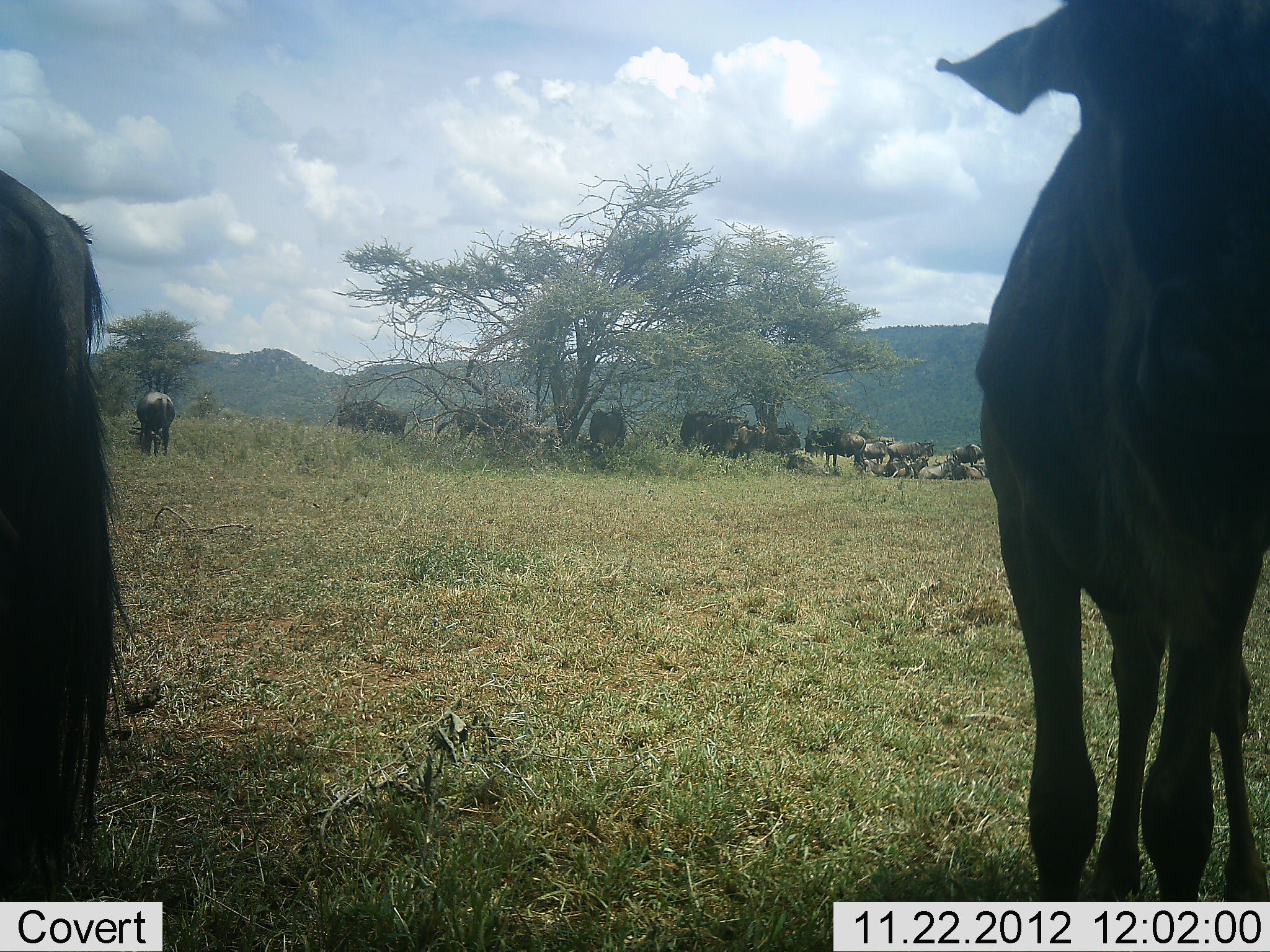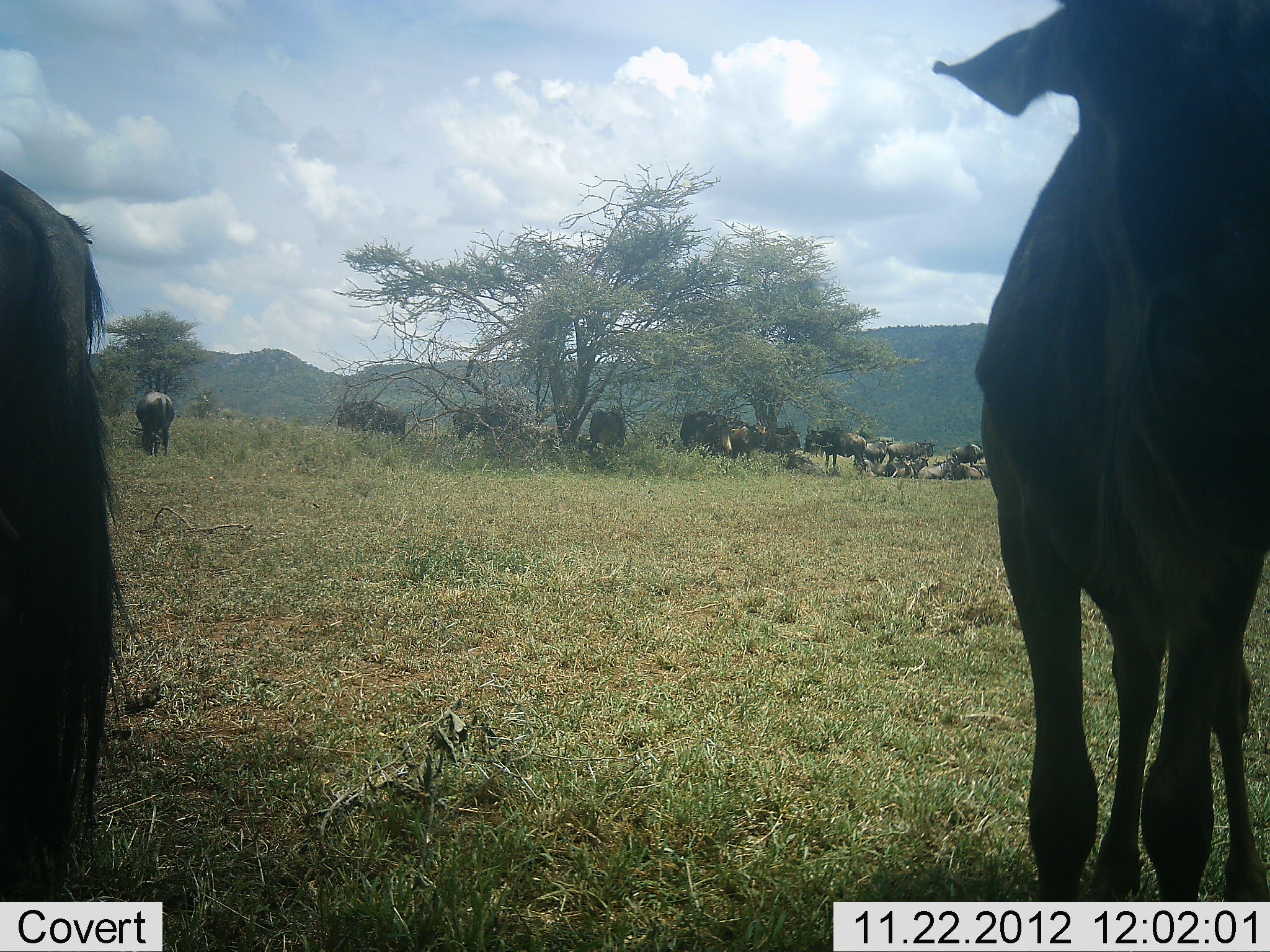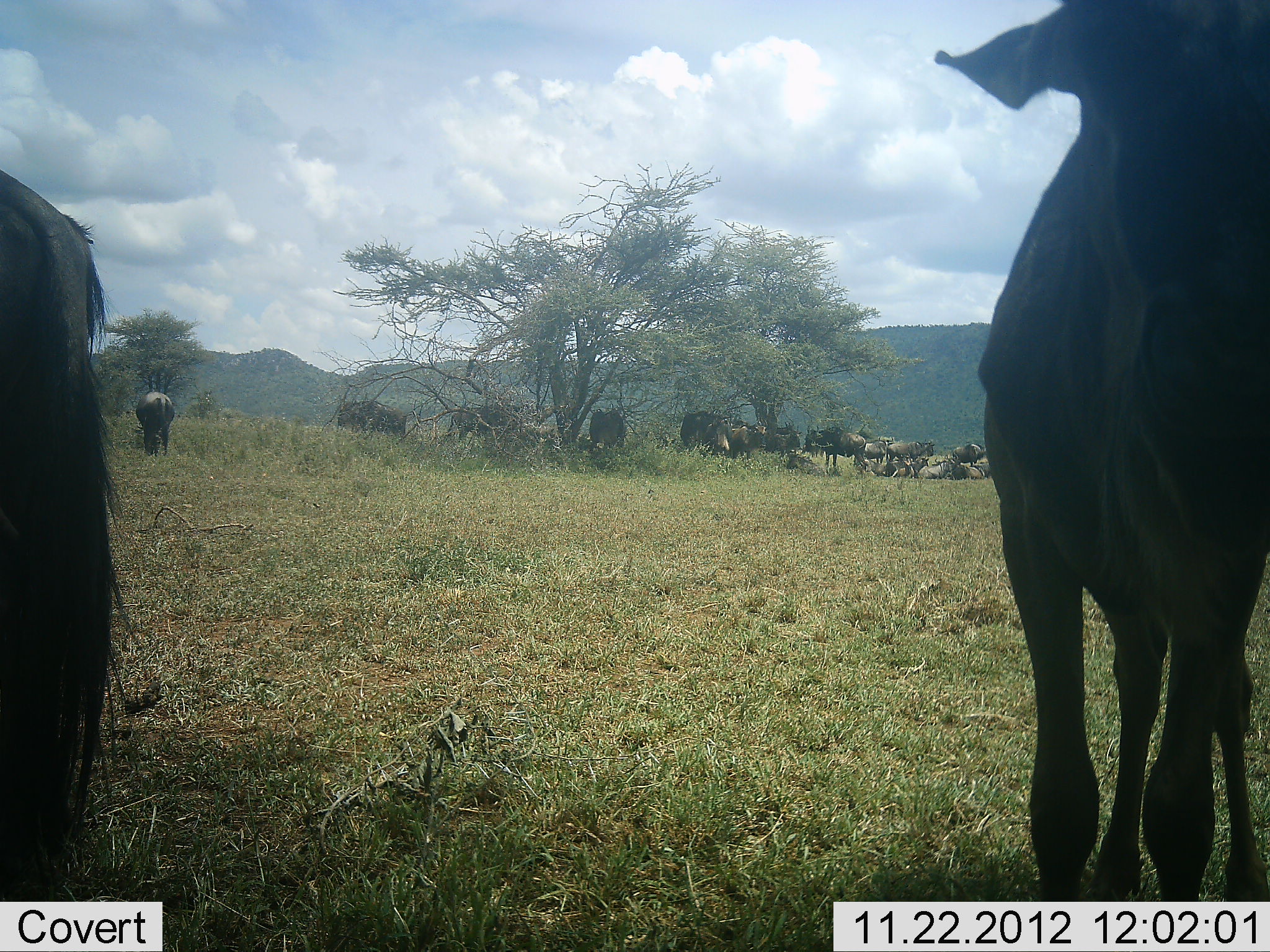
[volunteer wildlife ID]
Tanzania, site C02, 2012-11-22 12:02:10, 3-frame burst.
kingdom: Animalia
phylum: Chordata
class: Mammalia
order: Artiodactyla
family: Bovidae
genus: Connochaetes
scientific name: Connochaetes taurinus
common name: blue wildebeest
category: wildebeest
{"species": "wildebeest (blue wildebeest) (Connochaetes taurinus)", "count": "11-50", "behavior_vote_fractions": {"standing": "77%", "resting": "81%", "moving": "23%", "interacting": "16%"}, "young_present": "3%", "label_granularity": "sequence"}